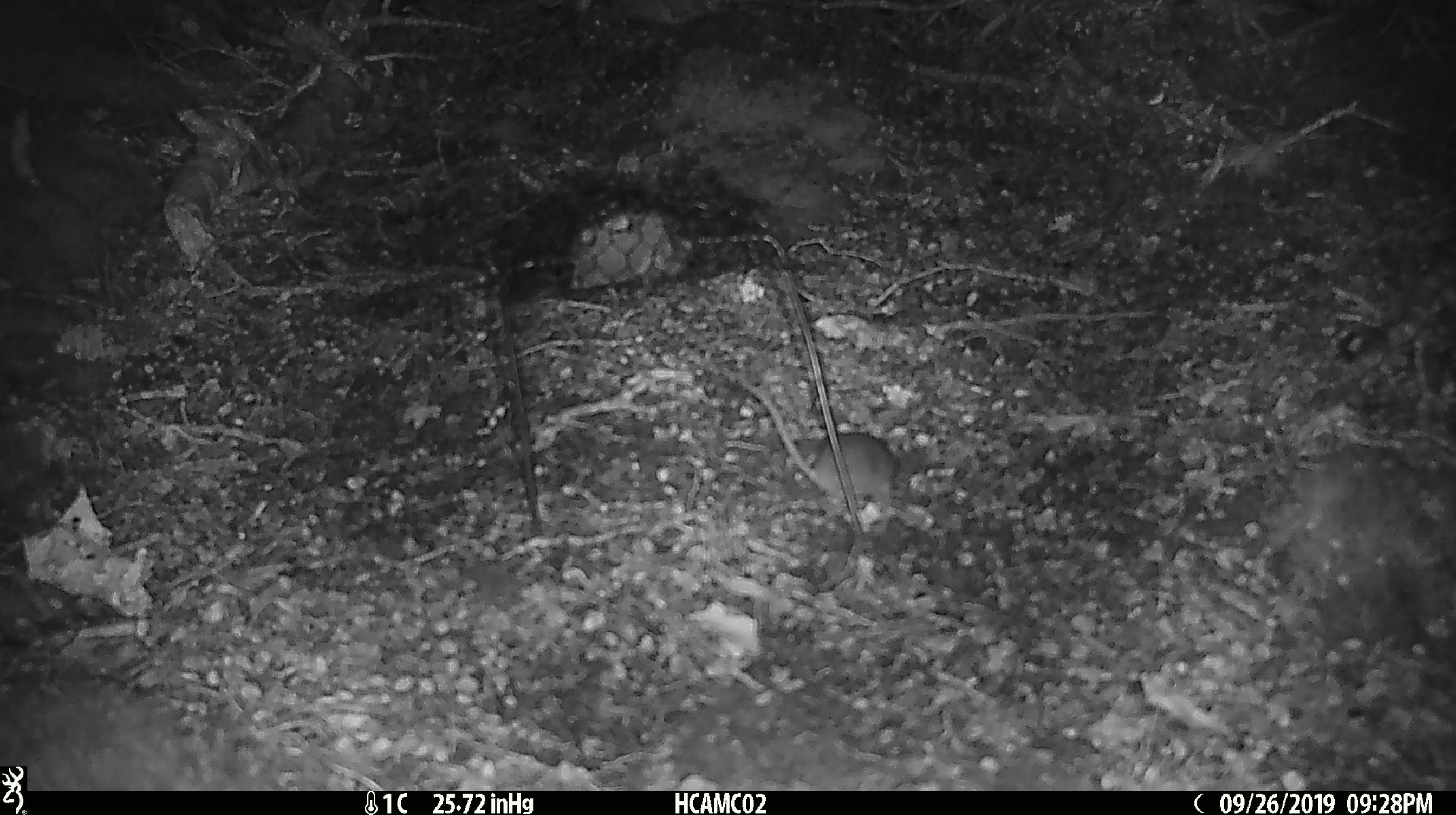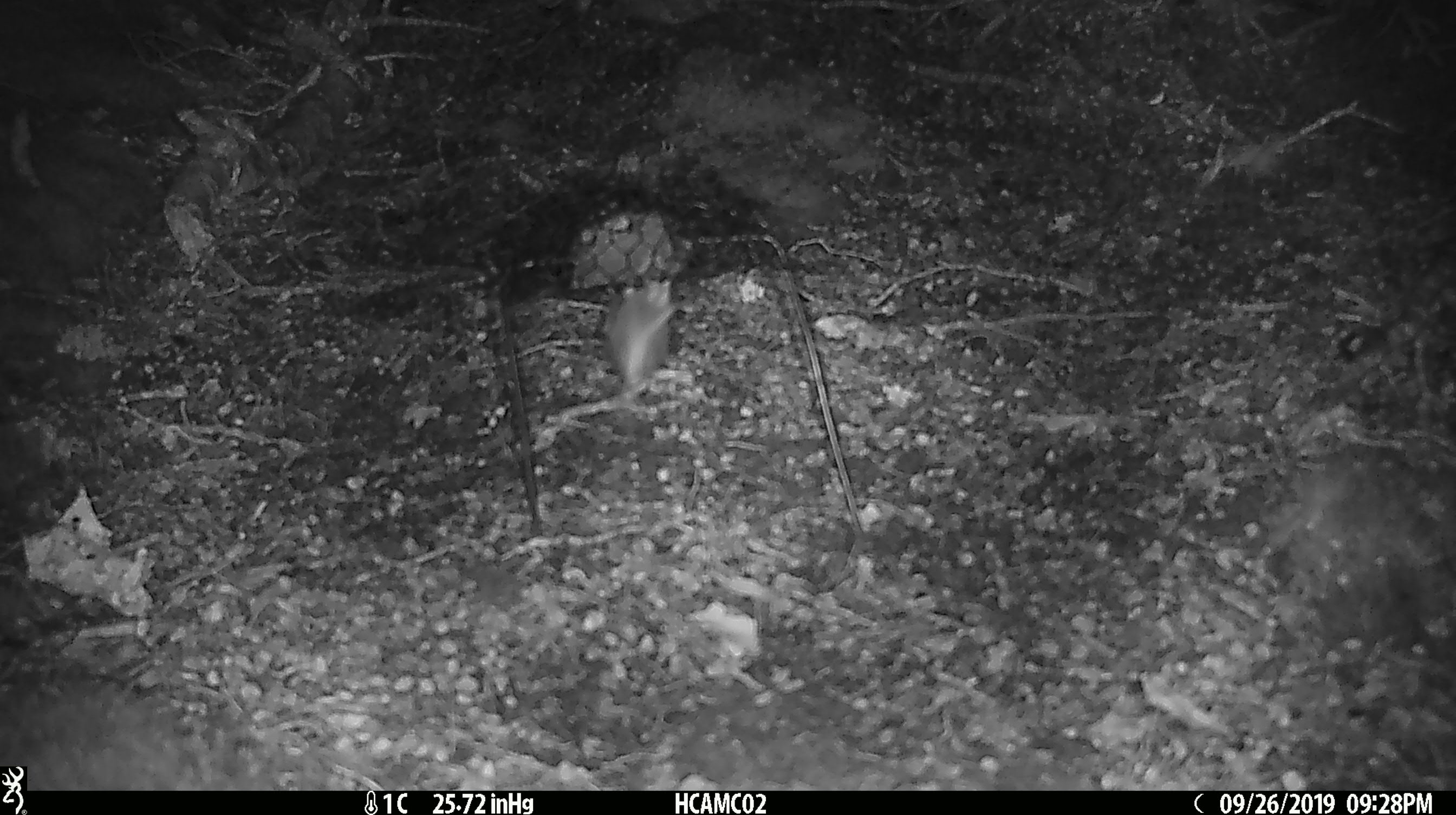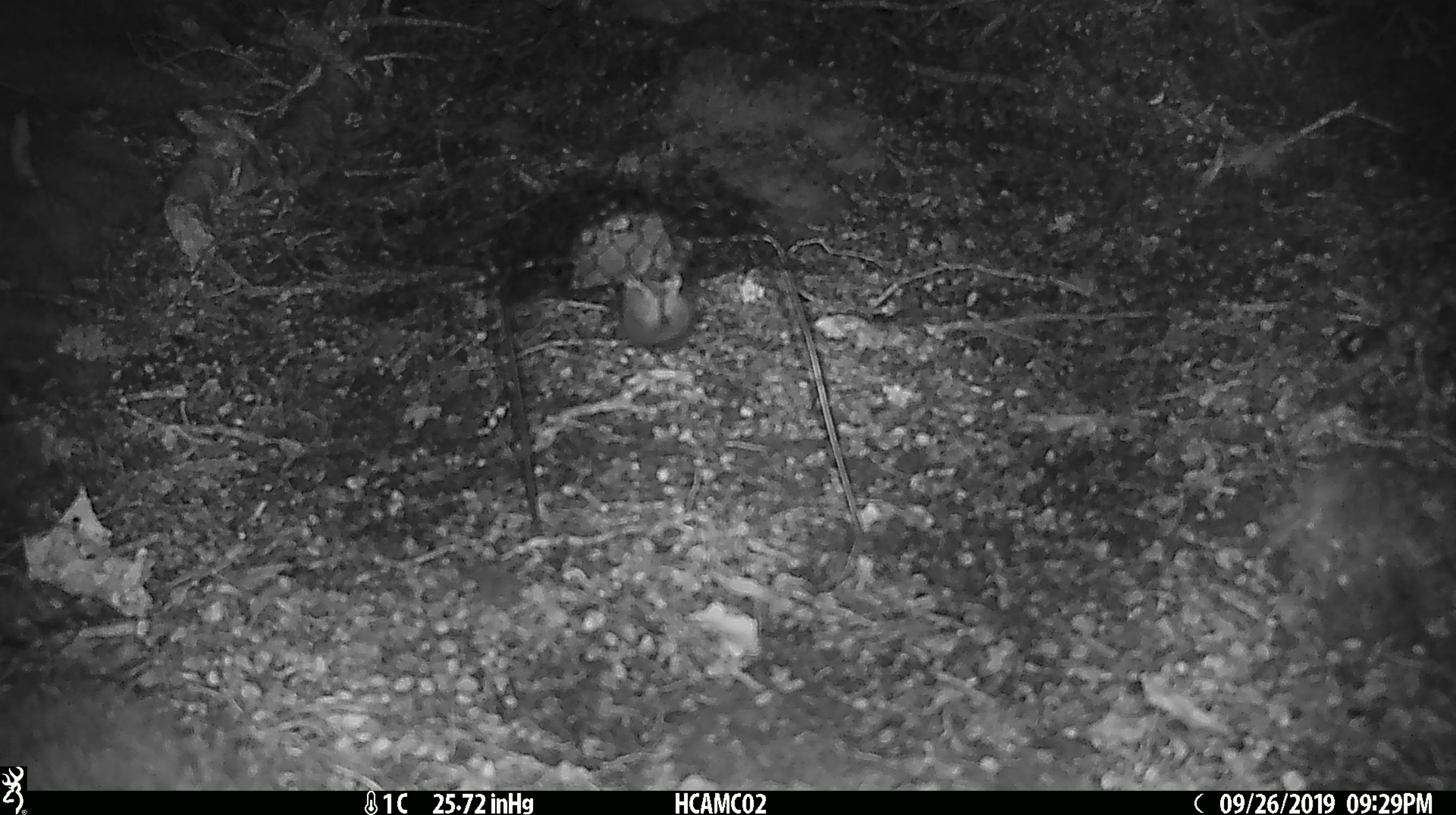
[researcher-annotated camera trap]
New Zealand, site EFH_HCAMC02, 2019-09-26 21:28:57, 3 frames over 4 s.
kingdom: Animalia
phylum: Chordata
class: Mammalia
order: Rodentia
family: Muridae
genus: Mus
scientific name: Mus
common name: mouse